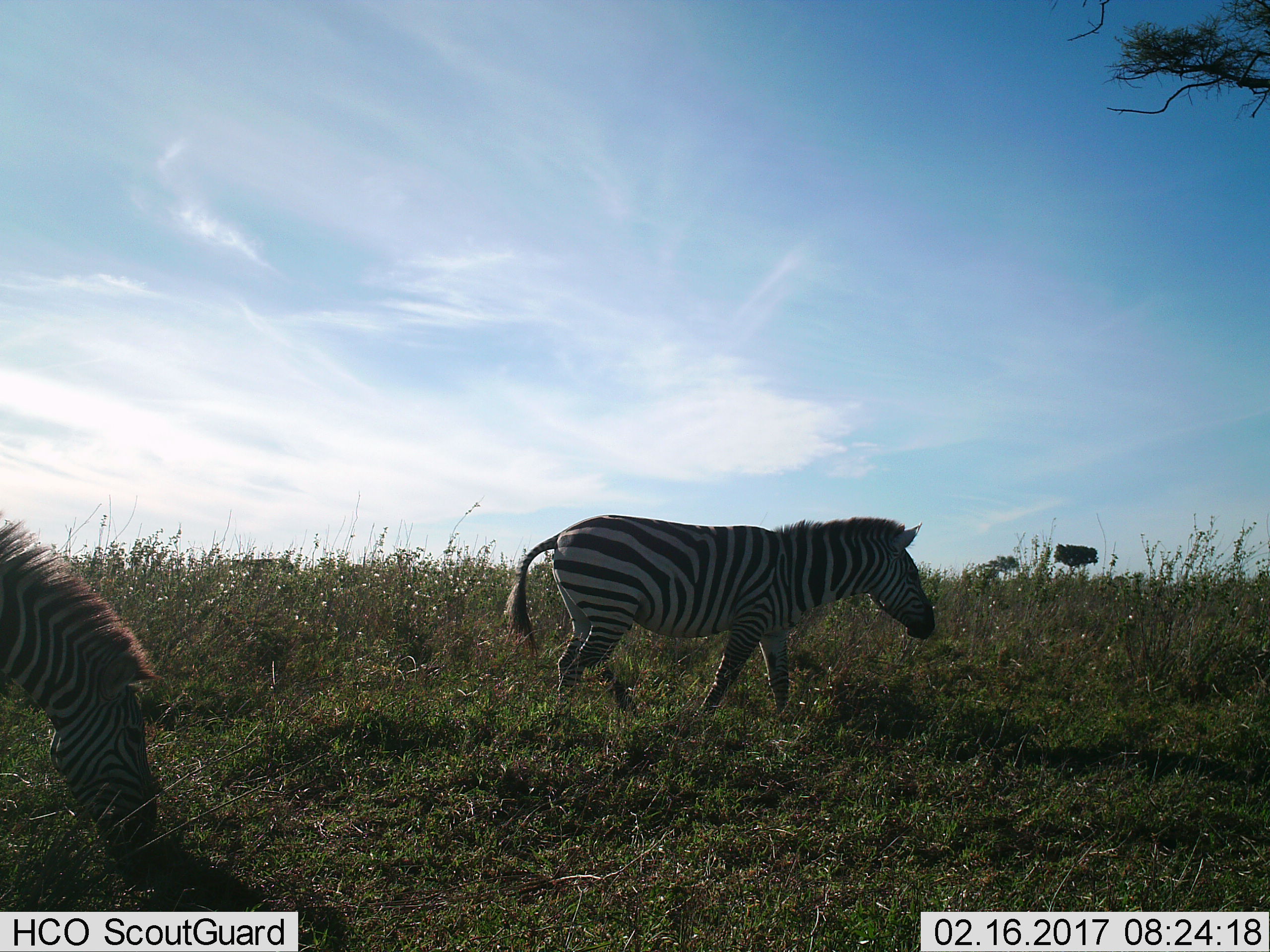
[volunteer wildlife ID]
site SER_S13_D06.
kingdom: Animalia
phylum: Chordata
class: Mammalia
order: Perissodactyla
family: Equidae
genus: Equus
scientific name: Equus quagga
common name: plains zebra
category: zebraplains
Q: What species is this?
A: Zebraplains (plains zebra) (Equus quagga).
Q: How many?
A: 2.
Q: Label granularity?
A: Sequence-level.